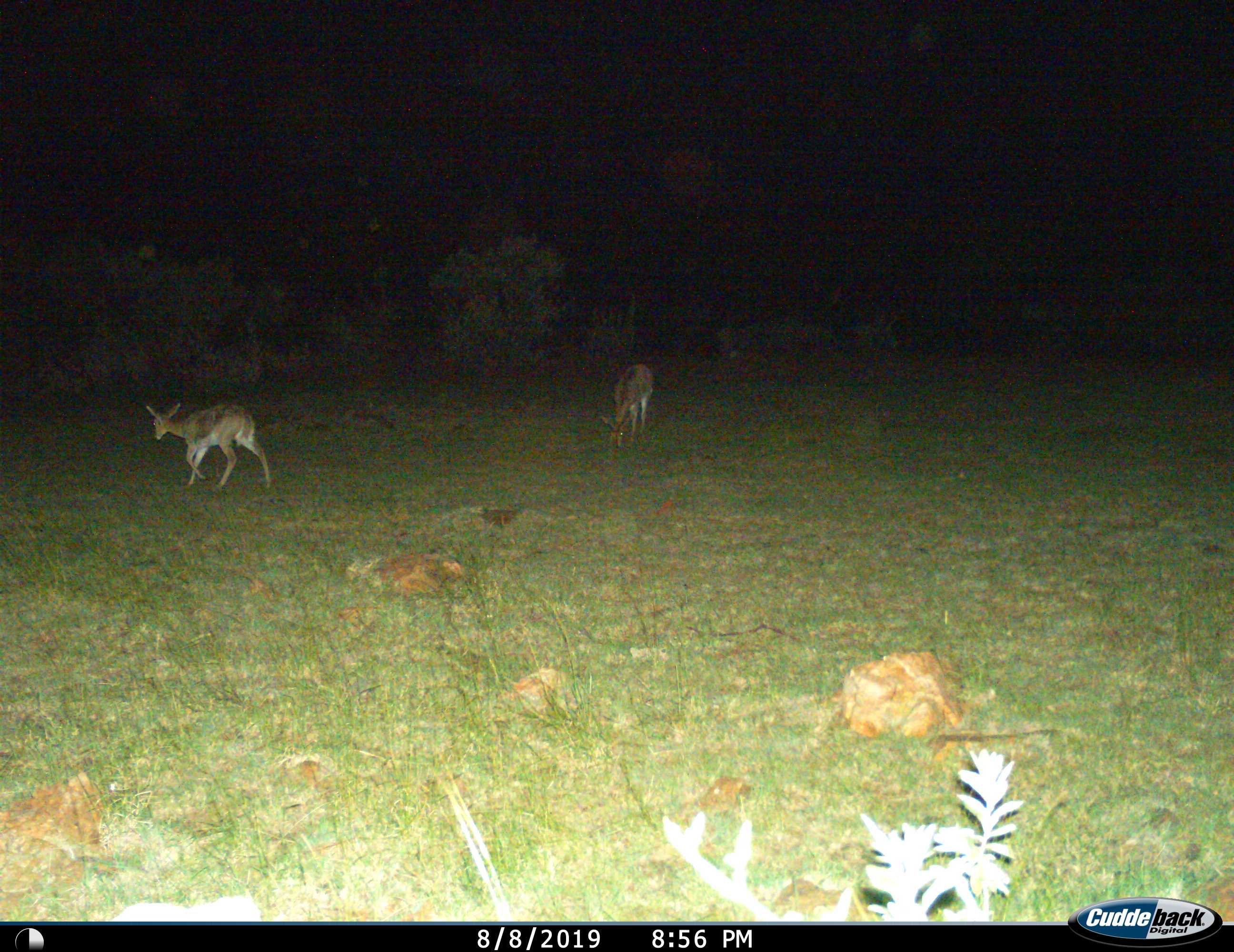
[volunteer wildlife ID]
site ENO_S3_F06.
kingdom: Animalia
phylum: Chordata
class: Mammalia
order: Artiodactyla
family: Bovidae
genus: Redunca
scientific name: Redunca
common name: reedbuck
Reedbuck (Redunca), count 2. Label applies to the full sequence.